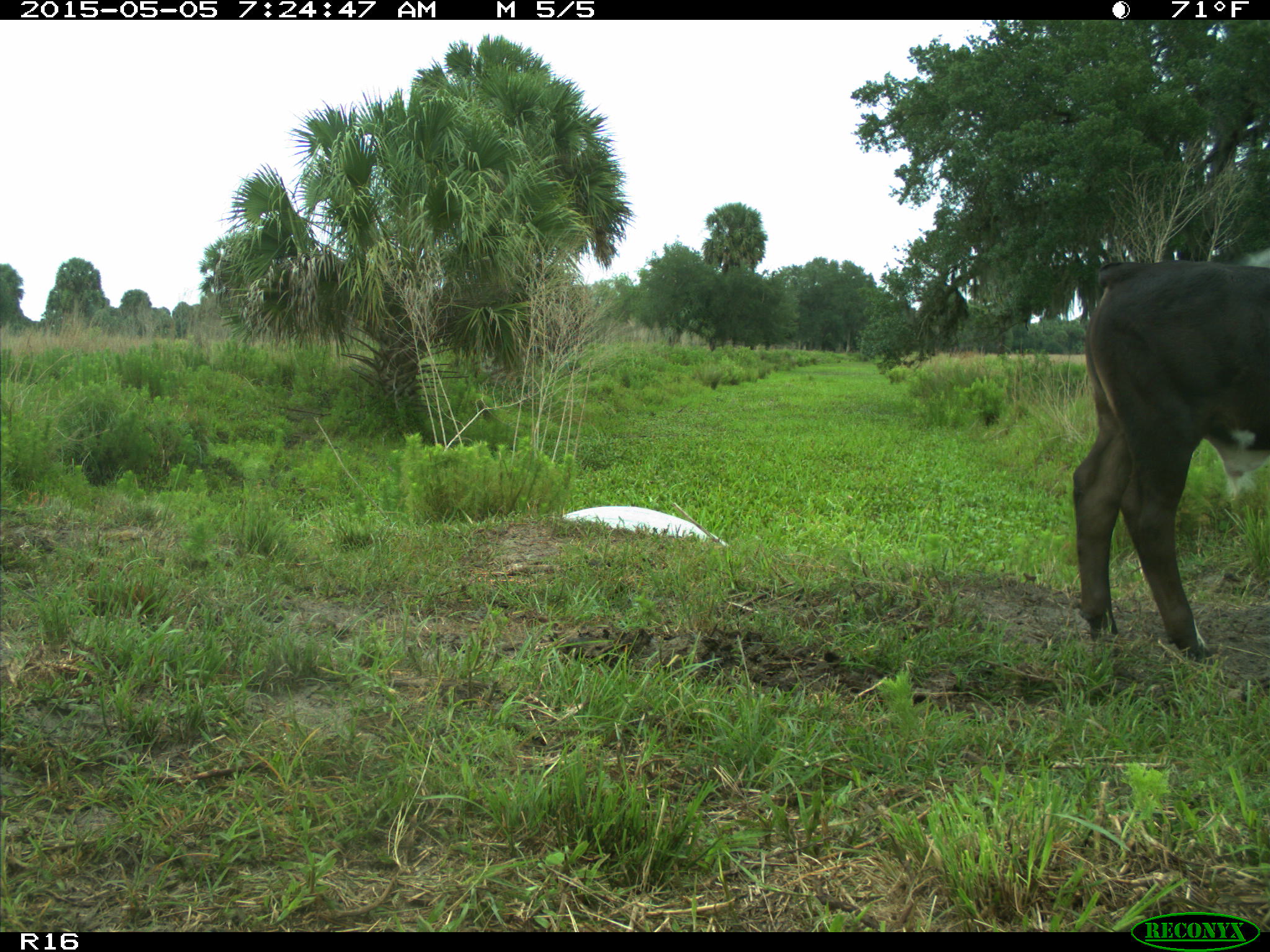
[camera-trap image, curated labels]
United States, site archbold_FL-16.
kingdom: Animalia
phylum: Chordata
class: Mammalia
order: Artiodactyla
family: Bovidae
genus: Bos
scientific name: Bos taurus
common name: domestic cow